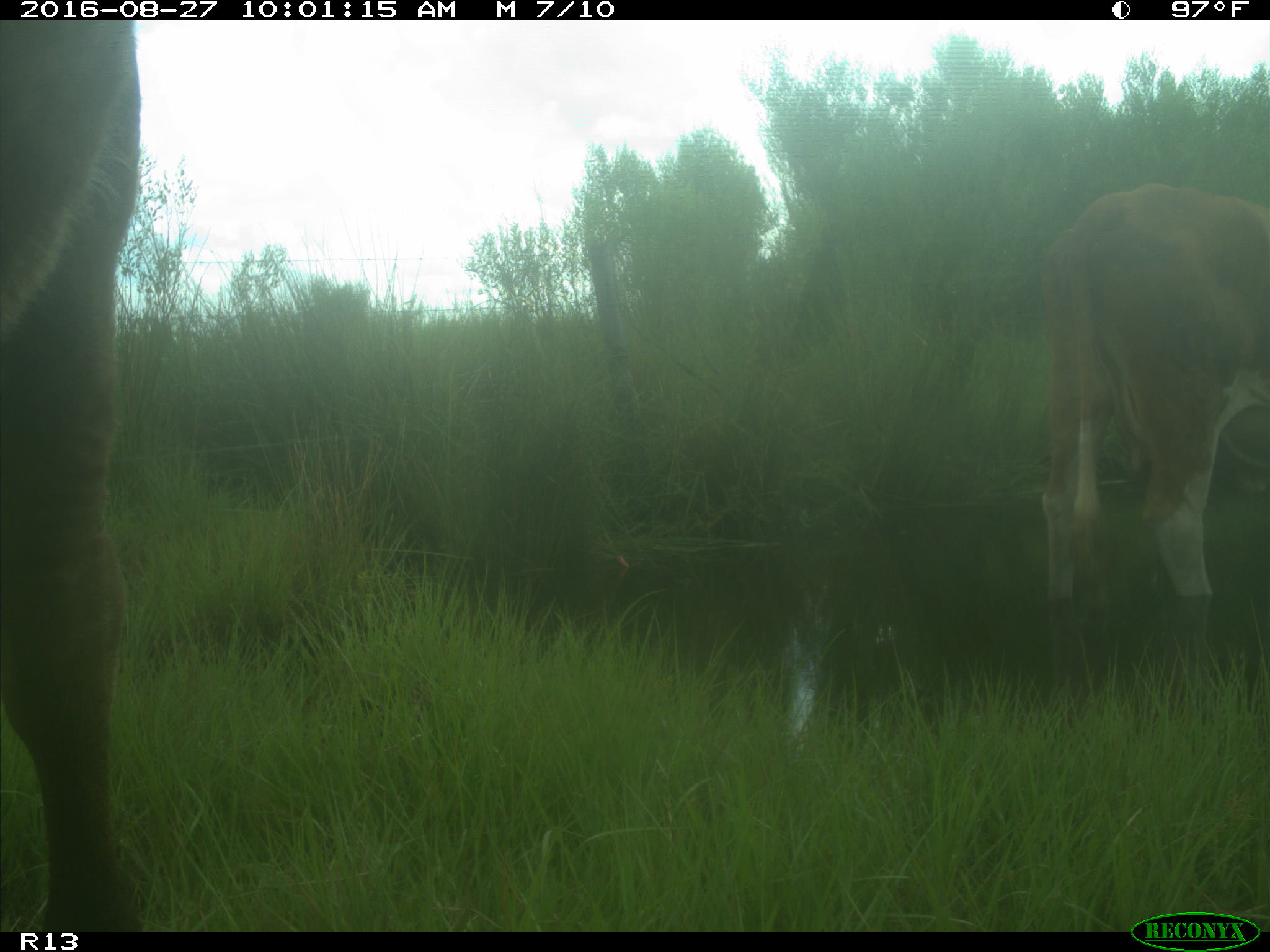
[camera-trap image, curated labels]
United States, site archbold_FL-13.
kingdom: Animalia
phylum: Chordata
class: Mammalia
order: Artiodactyla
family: Bovidae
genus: Bos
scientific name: Bos taurus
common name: domestic cow